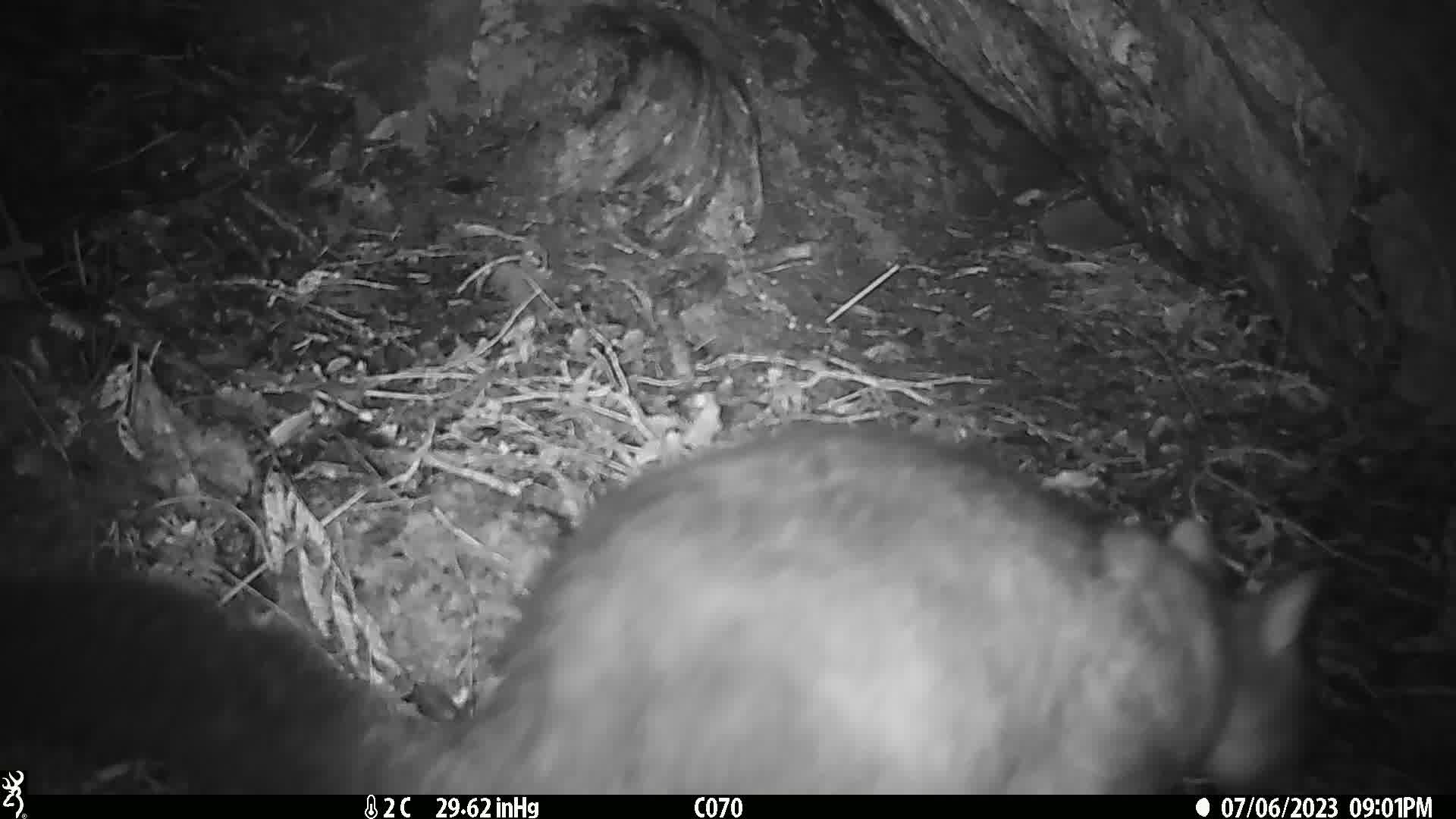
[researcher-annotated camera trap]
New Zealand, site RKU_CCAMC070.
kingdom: Animalia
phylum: Chordata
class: Mammalia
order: Diprotodontia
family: Phalangeridae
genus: Trichosurus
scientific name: Trichosurus vulpecula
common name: common brushtail possum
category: possum